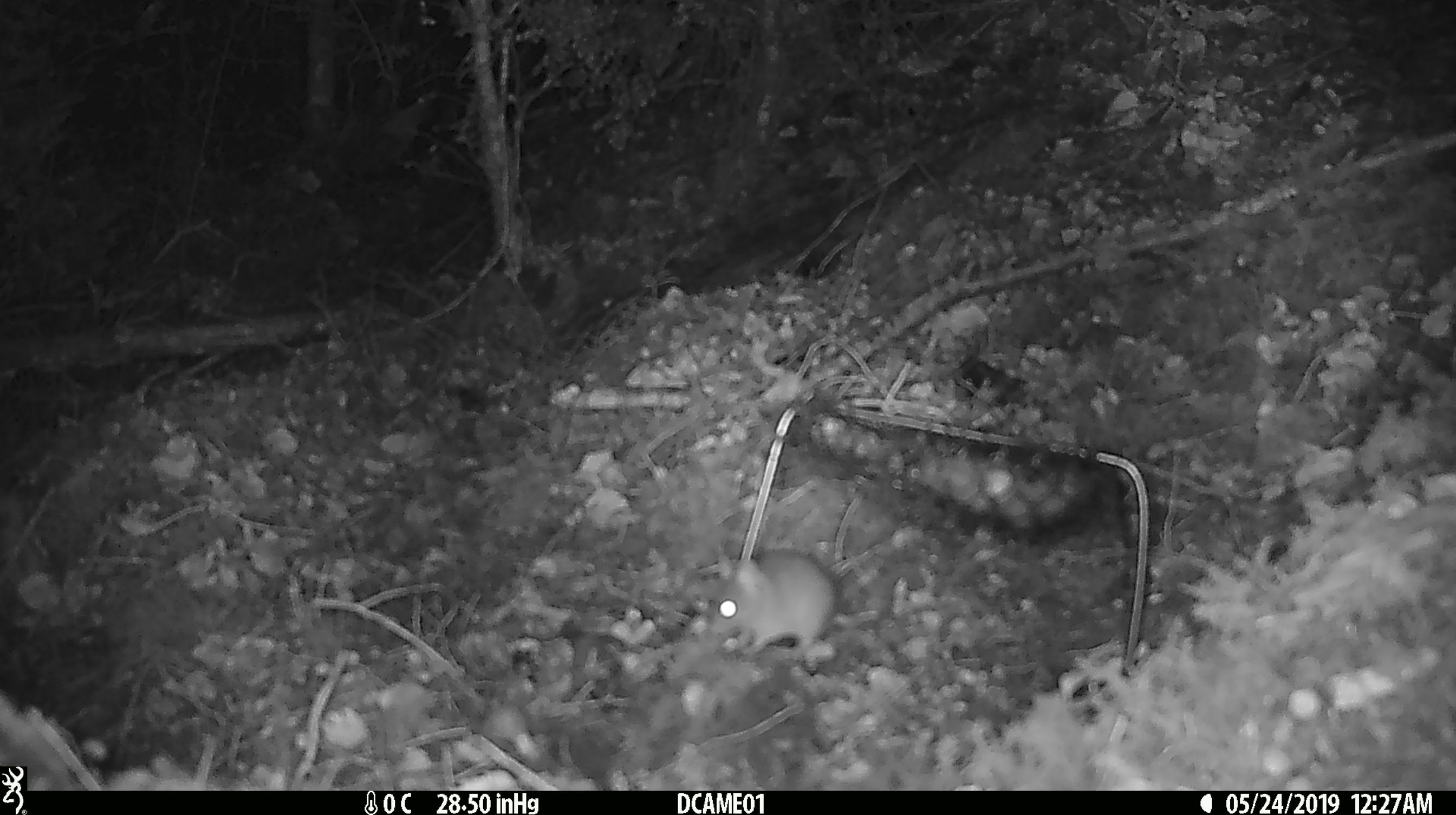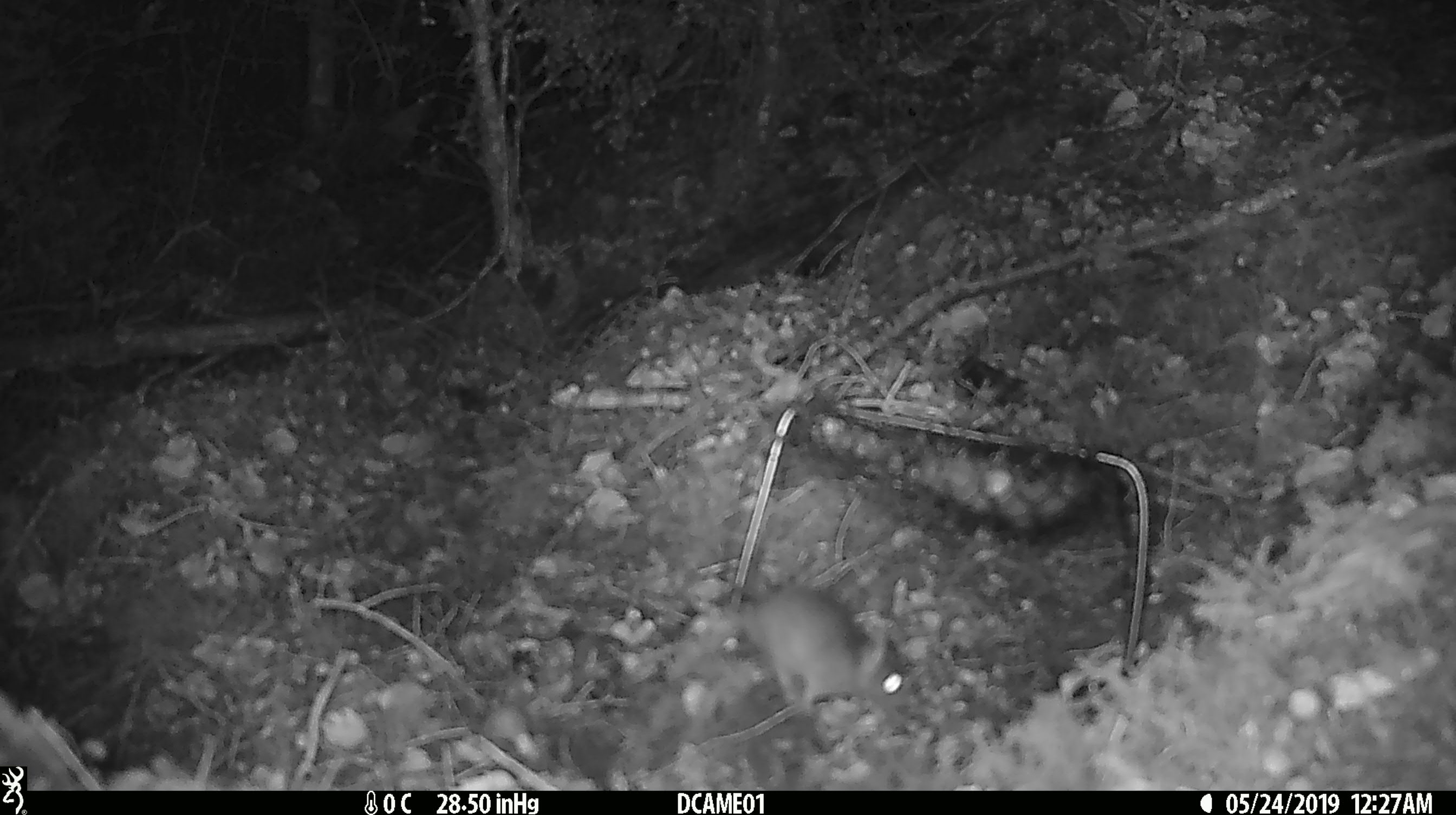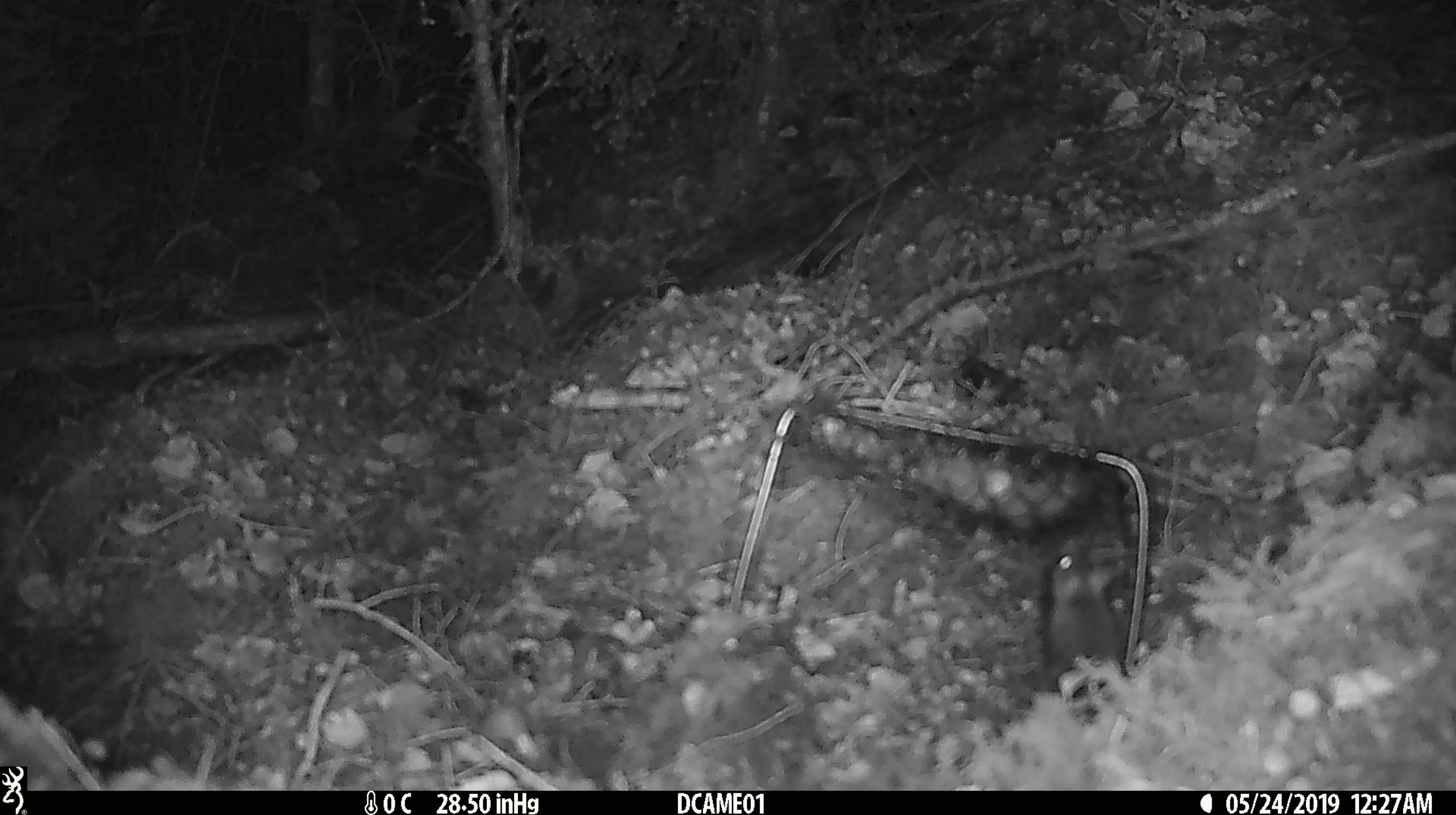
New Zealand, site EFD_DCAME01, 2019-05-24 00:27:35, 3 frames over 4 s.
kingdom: Animalia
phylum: Chordata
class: Mammalia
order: Rodentia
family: Muridae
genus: Mus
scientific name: Mus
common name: mouse